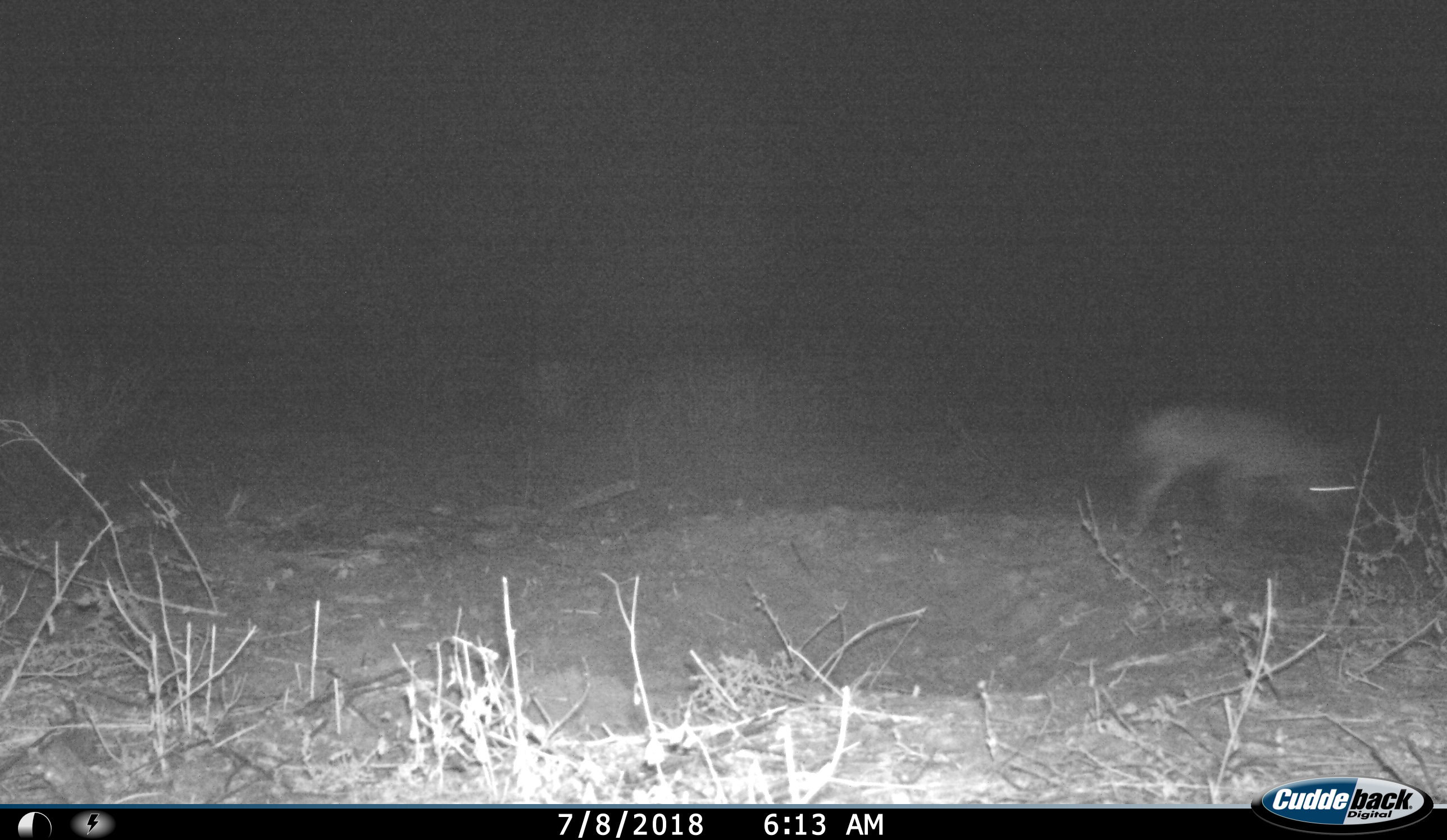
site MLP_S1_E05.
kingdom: Animalia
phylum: Chordata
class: Mammalia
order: Carnivora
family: Canidae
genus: Lupulella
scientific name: Lupulella mesomelas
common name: black-backed jackal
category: jackalblackbacked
Jackalblackbacked (black-backed jackal) (Lupulella mesomelas), count 1. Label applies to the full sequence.